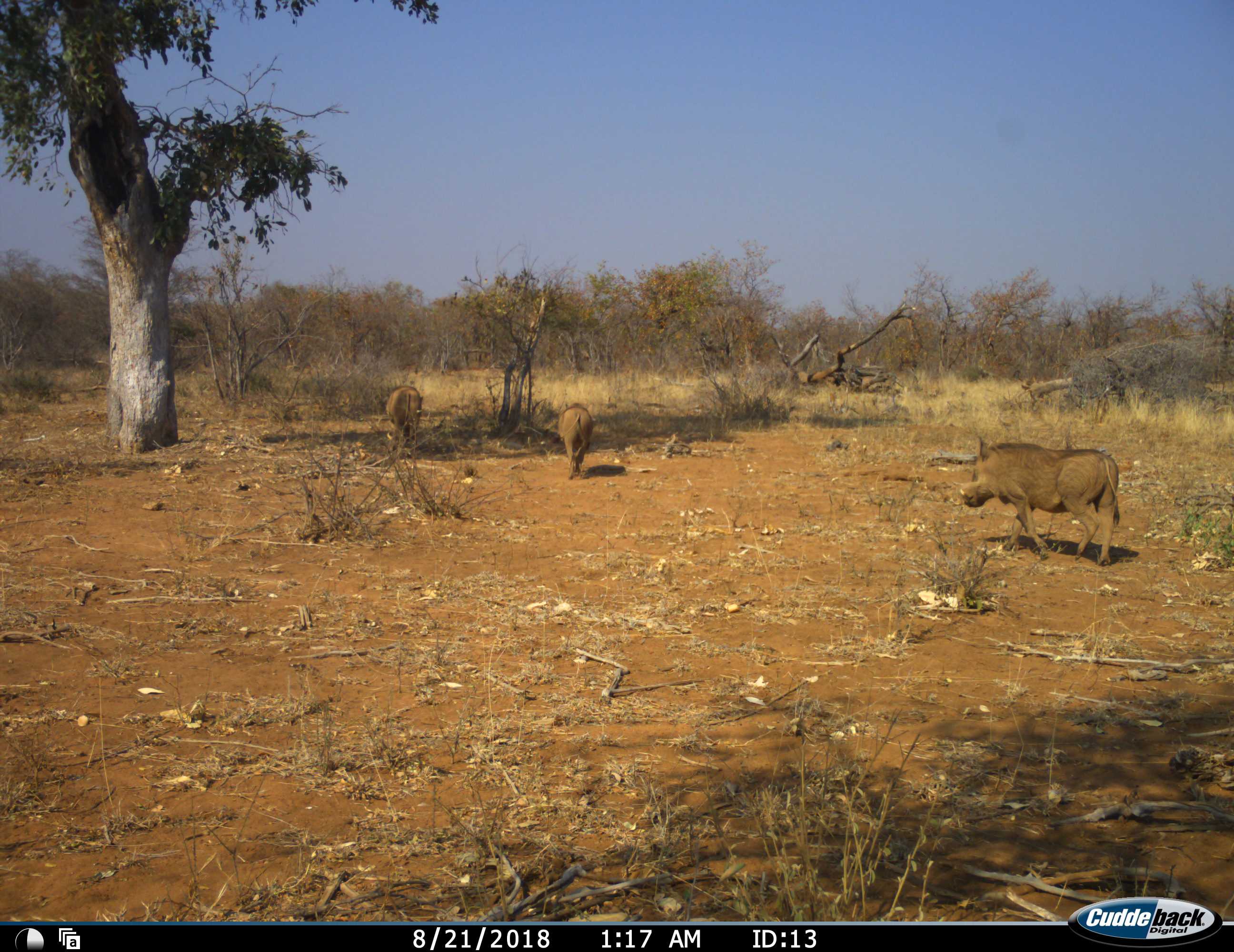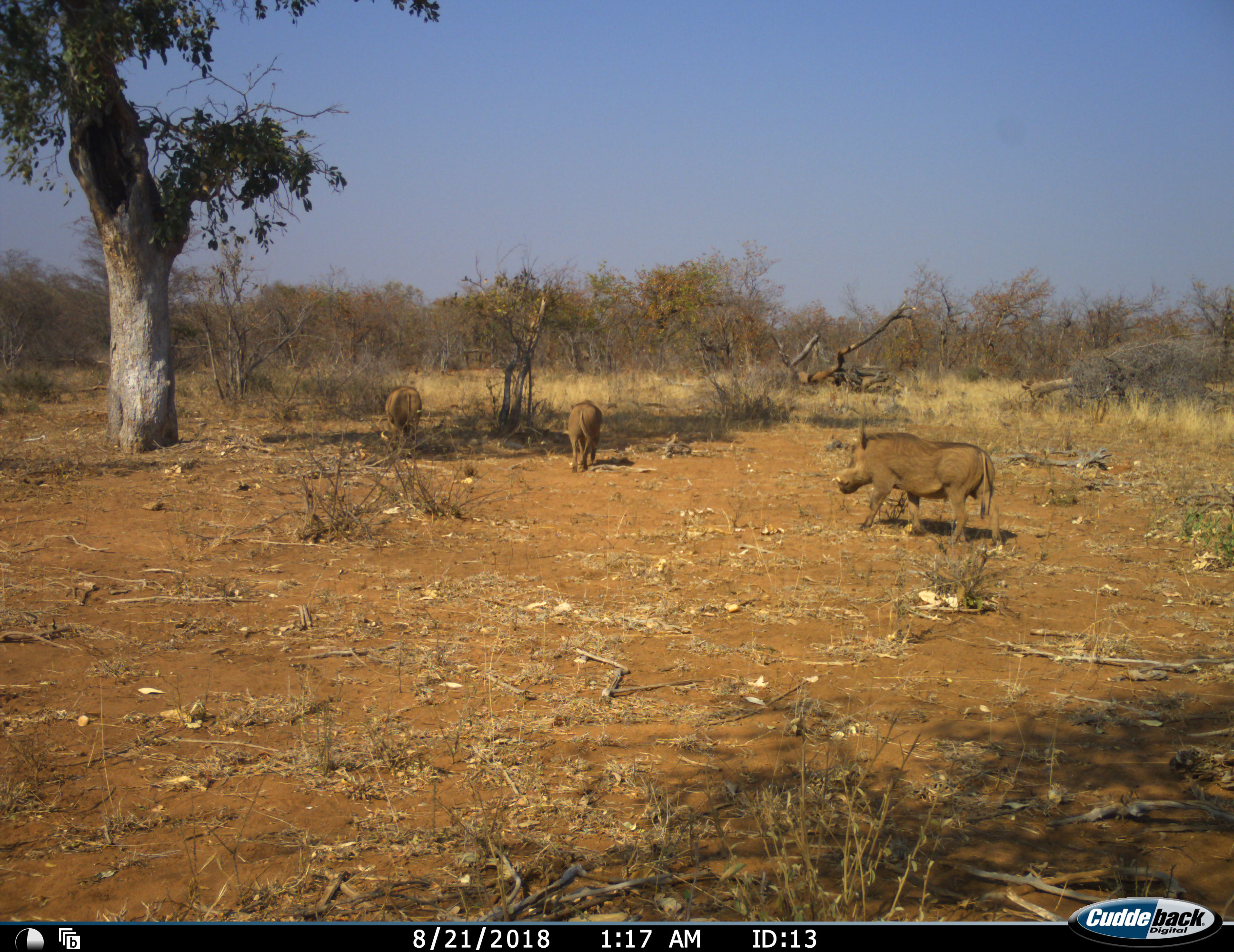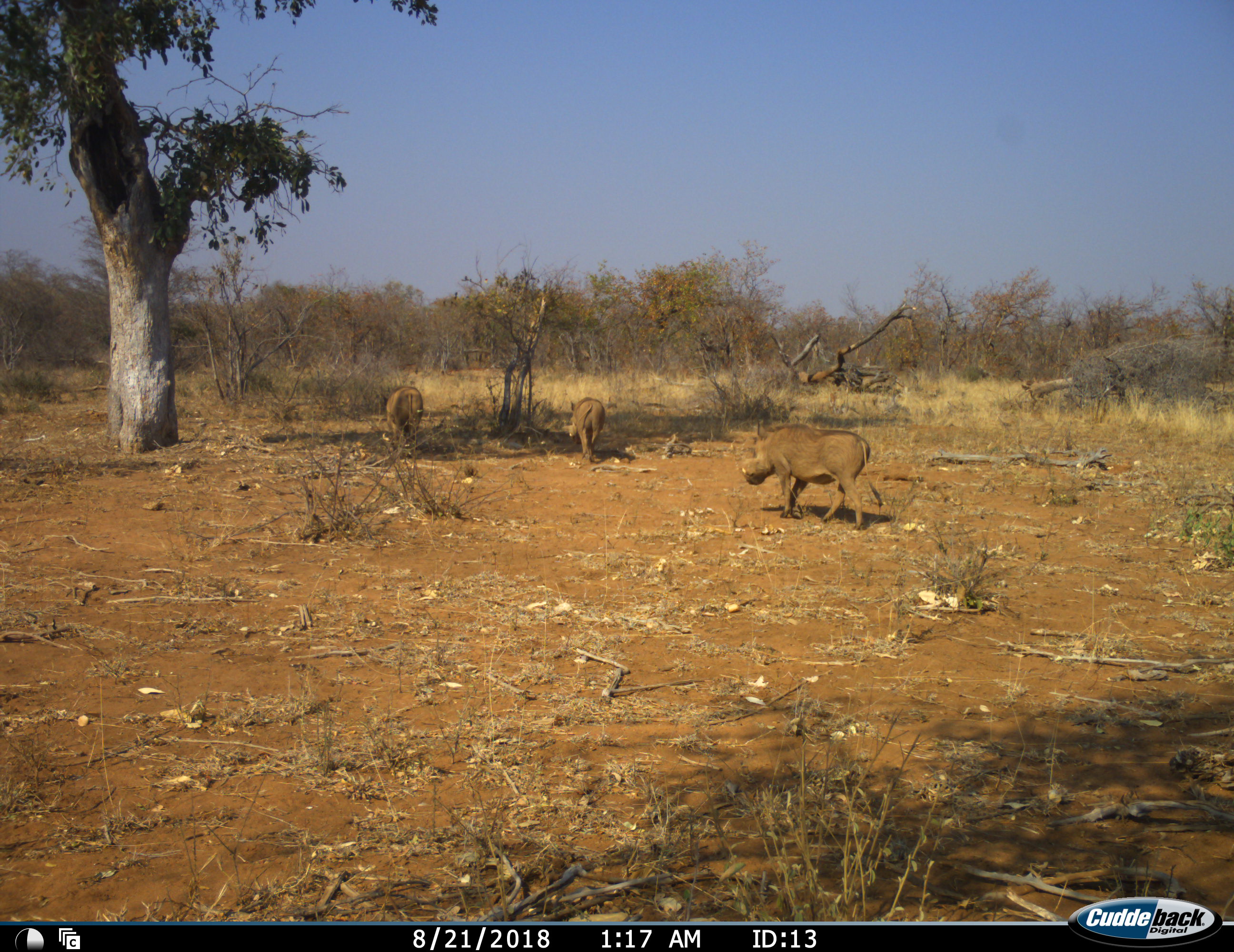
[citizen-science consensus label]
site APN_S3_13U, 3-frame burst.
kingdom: Animalia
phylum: Chordata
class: Mammalia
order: Artiodactyla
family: Suidae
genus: Phacochoerus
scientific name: Phacochoerus africanus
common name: warthog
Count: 3.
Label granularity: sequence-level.